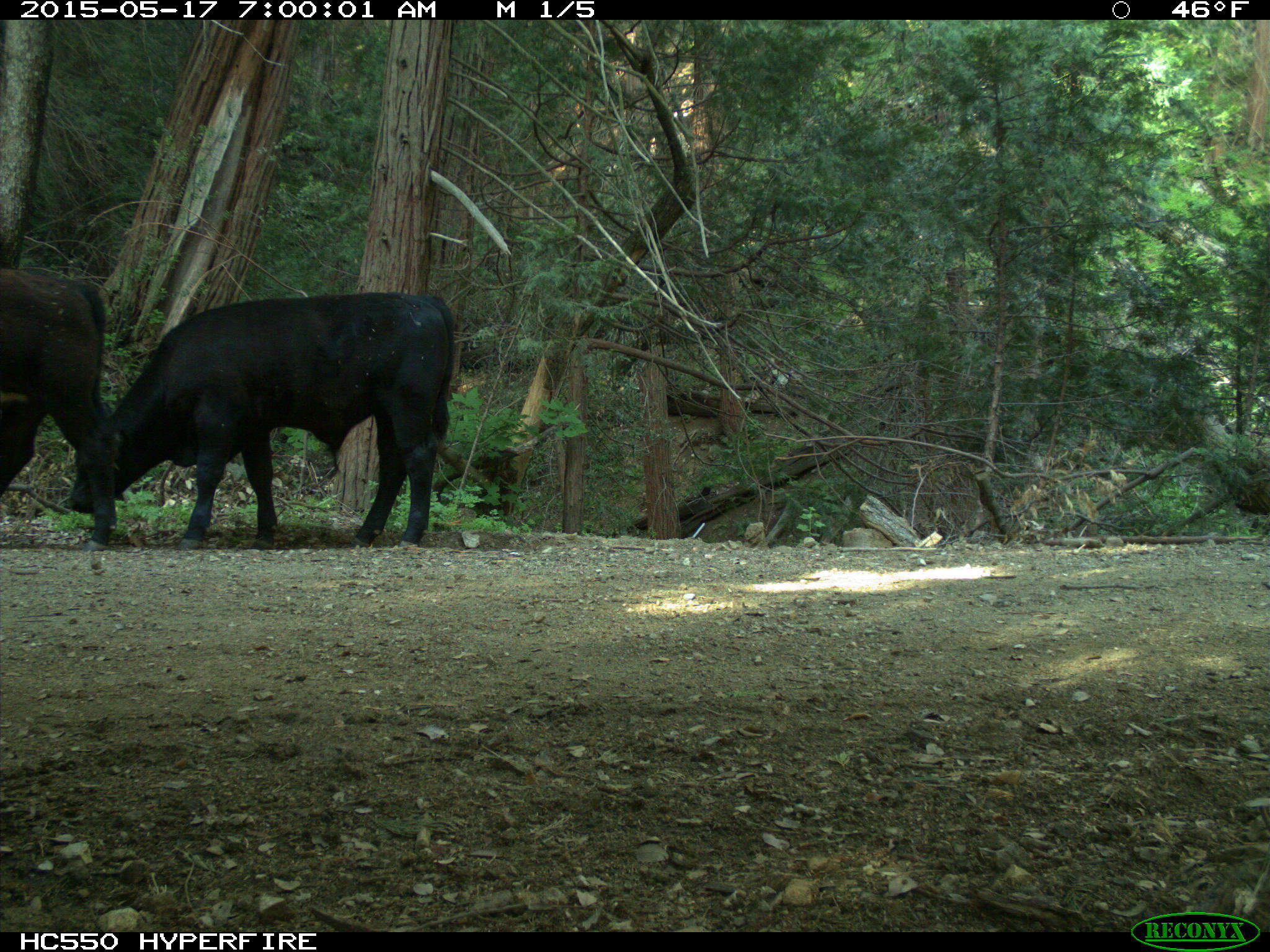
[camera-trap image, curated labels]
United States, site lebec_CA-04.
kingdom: Animalia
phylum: Chordata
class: Mammalia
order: Artiodactyla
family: Bovidae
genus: Bos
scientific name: Bos taurus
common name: domestic cow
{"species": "Bos taurus (domestic cow)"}